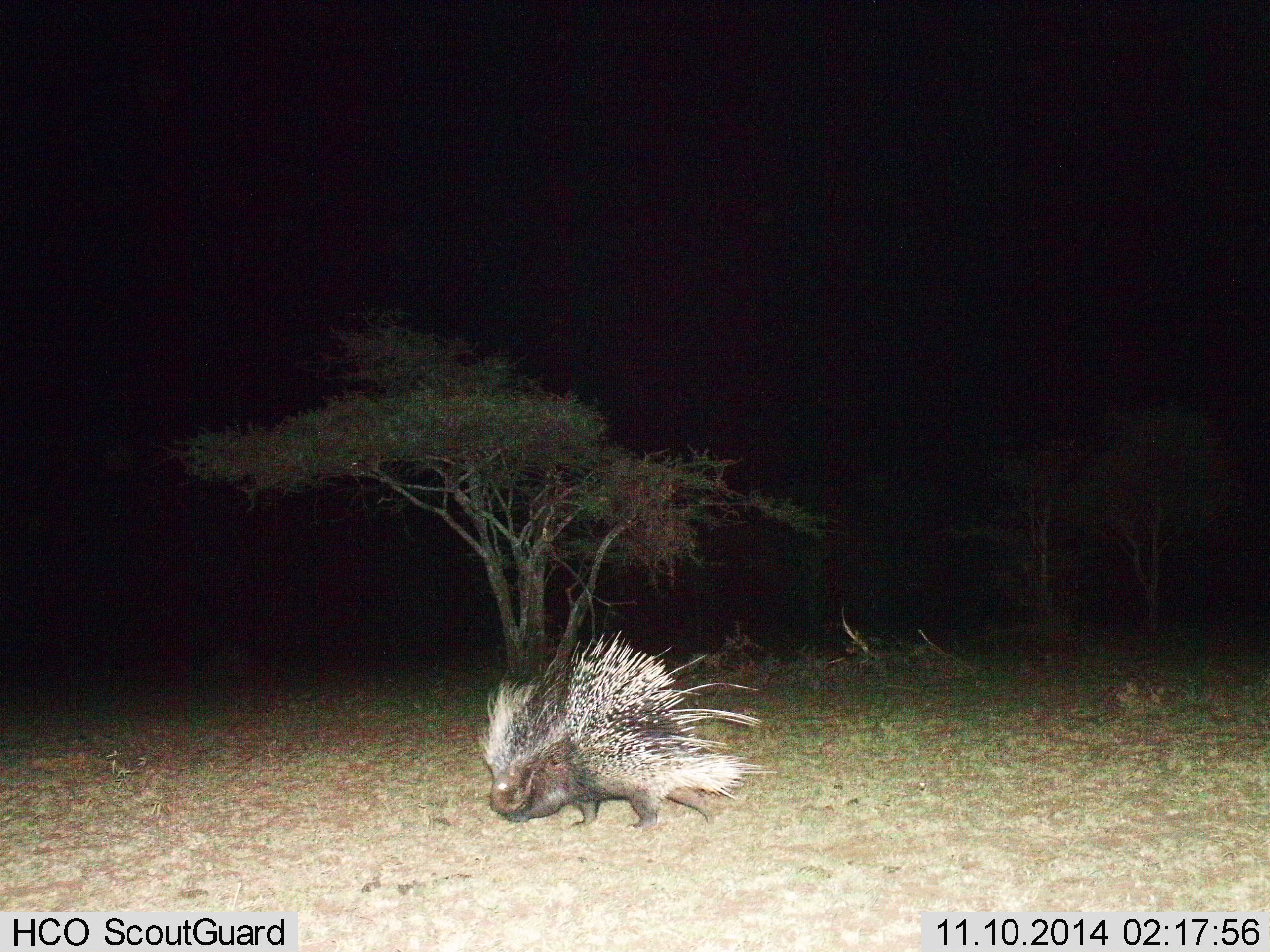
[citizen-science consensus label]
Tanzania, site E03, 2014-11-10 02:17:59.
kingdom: Animalia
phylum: Chordata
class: Mammalia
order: Rodentia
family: Hystricidae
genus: Hystrix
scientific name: Hystrix cristata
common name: crested porcupine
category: porcupine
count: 1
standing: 50%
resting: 0%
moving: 50%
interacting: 0%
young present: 0%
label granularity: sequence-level